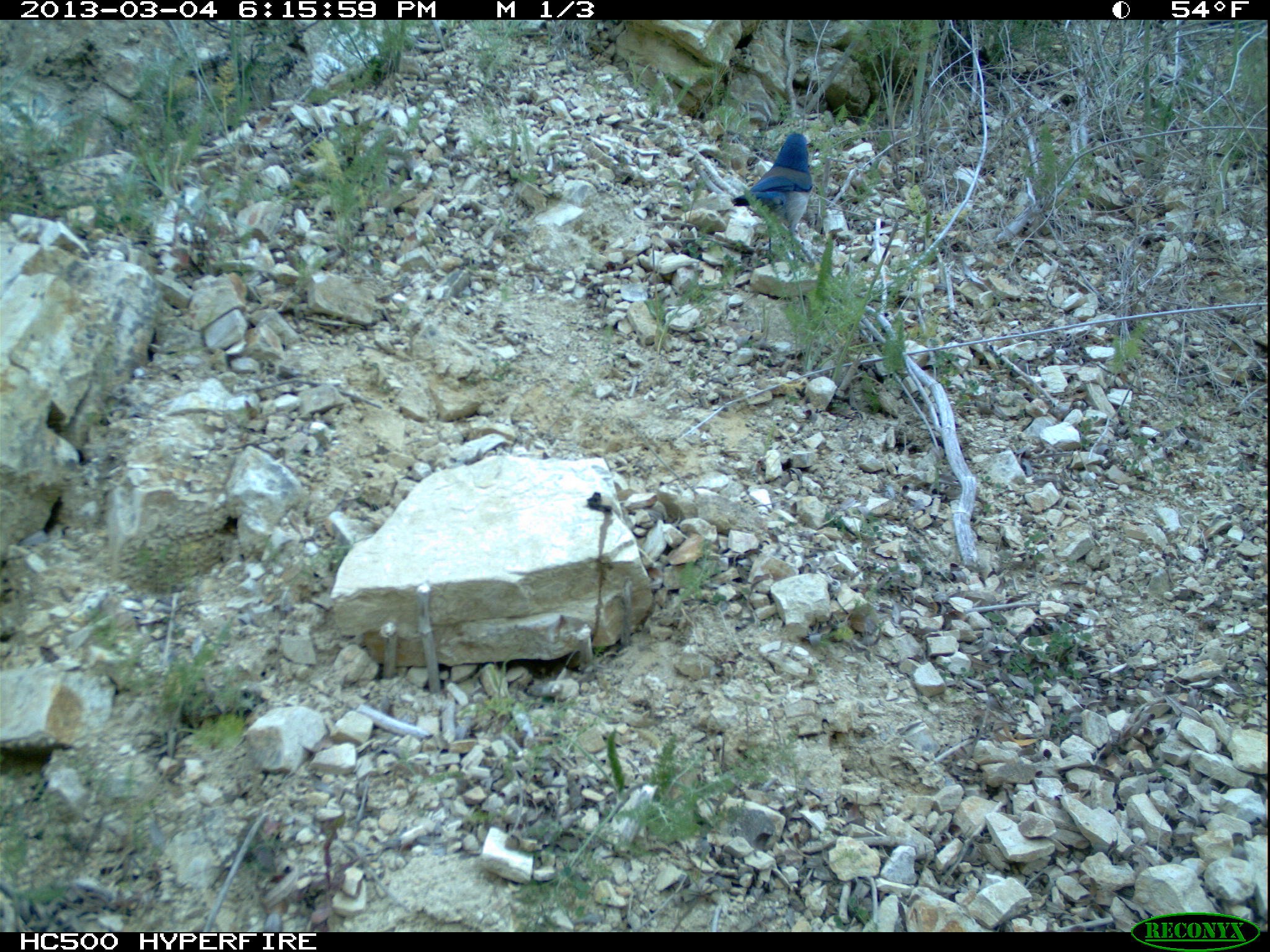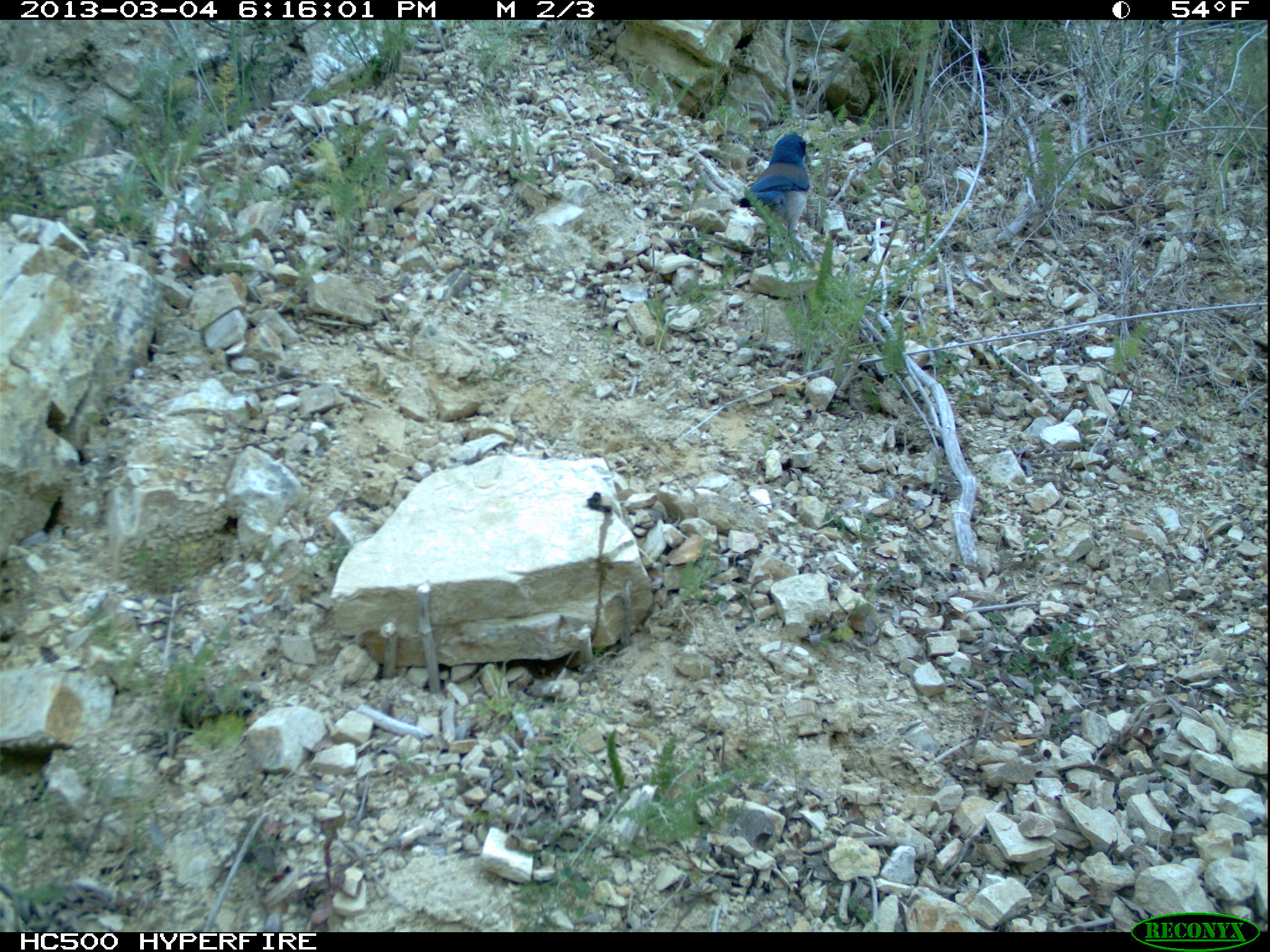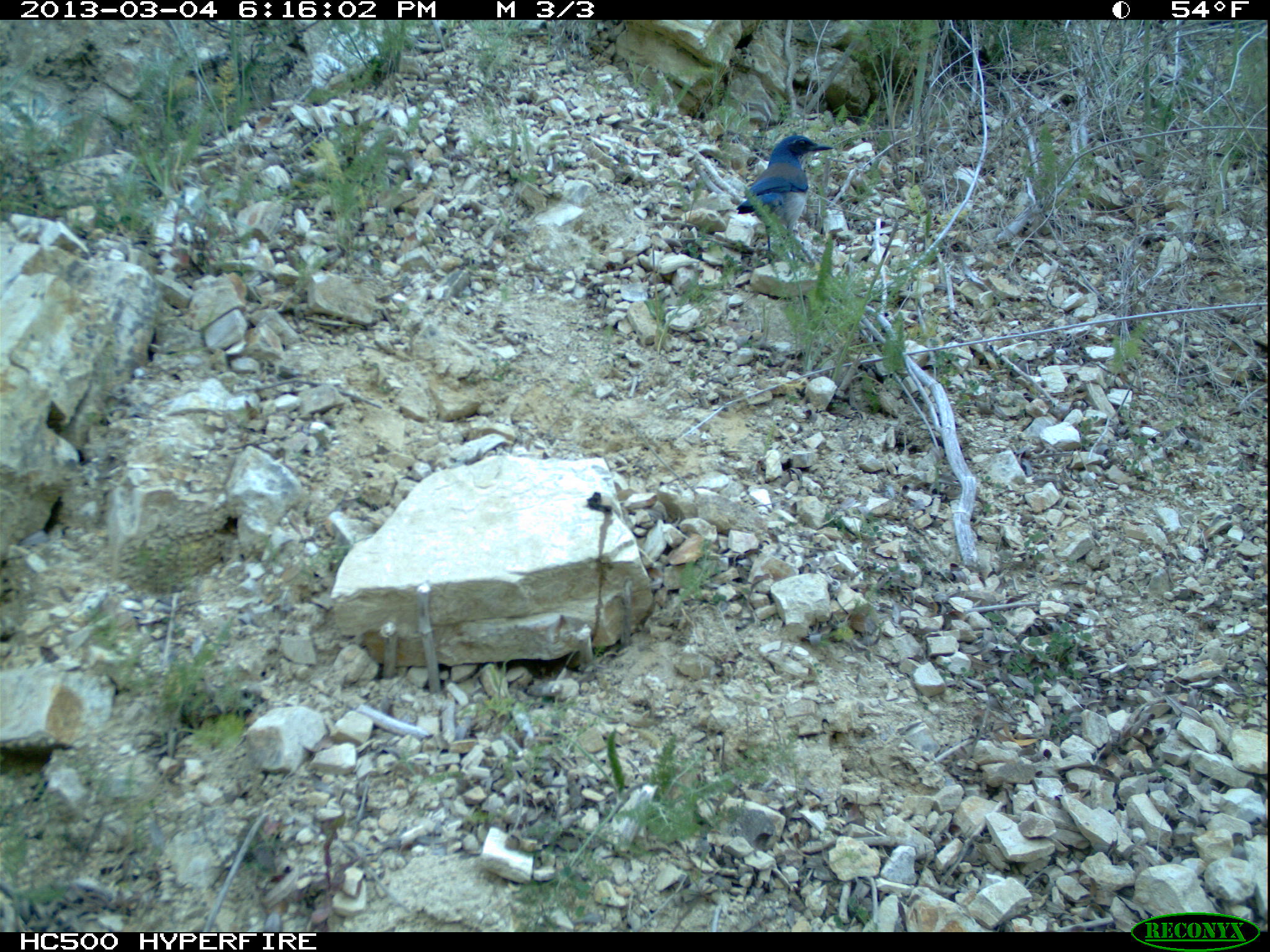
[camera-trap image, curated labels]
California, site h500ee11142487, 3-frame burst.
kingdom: Animalia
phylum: Chordata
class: Aves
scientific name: Aves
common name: bird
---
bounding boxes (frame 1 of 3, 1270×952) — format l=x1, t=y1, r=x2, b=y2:
bird: l=730, t=131, r=812, b=275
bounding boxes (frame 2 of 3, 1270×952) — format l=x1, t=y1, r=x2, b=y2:
bird: l=737, t=130, r=809, b=260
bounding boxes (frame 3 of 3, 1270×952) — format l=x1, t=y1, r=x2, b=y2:
bird: l=735, t=134, r=833, b=276